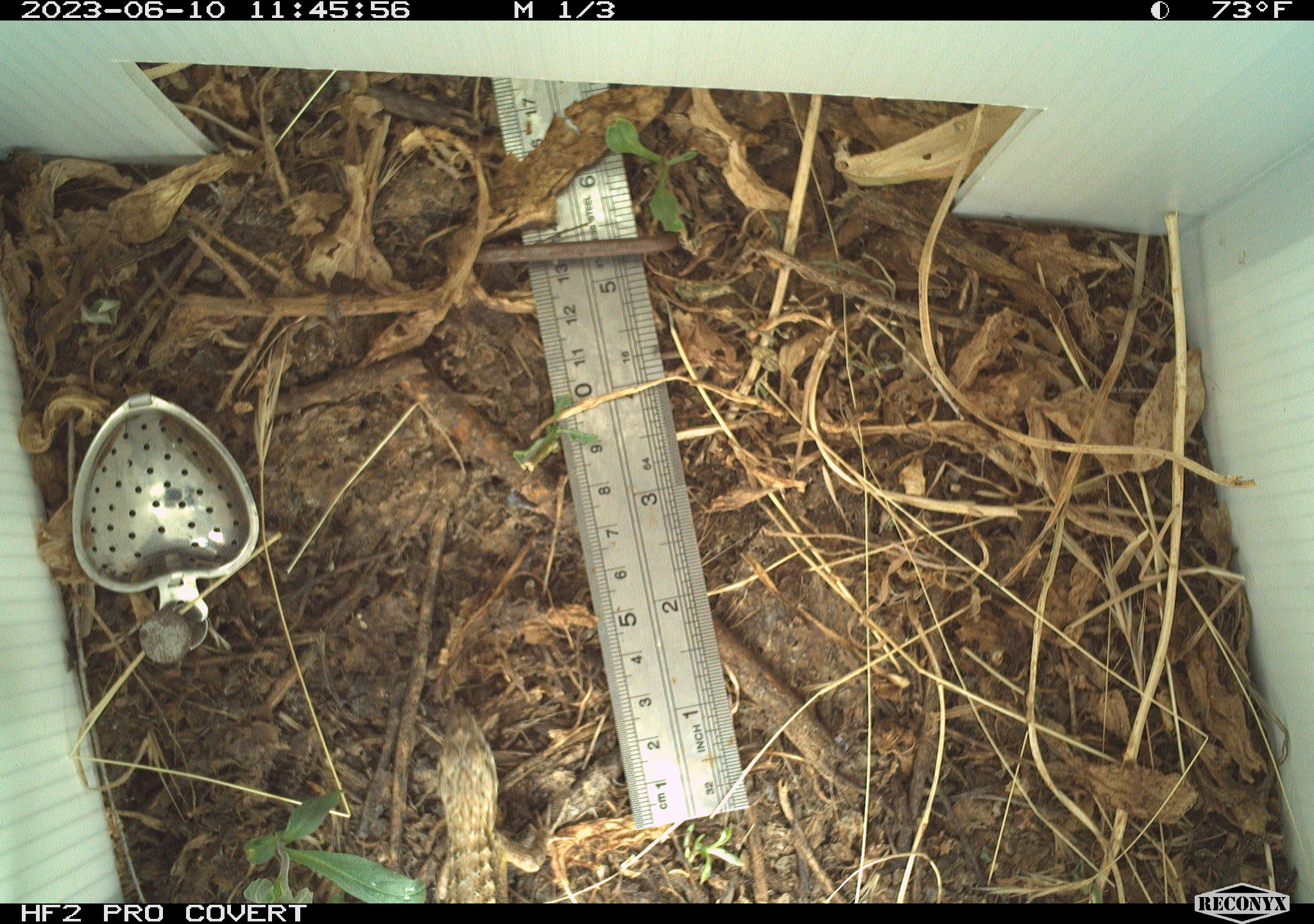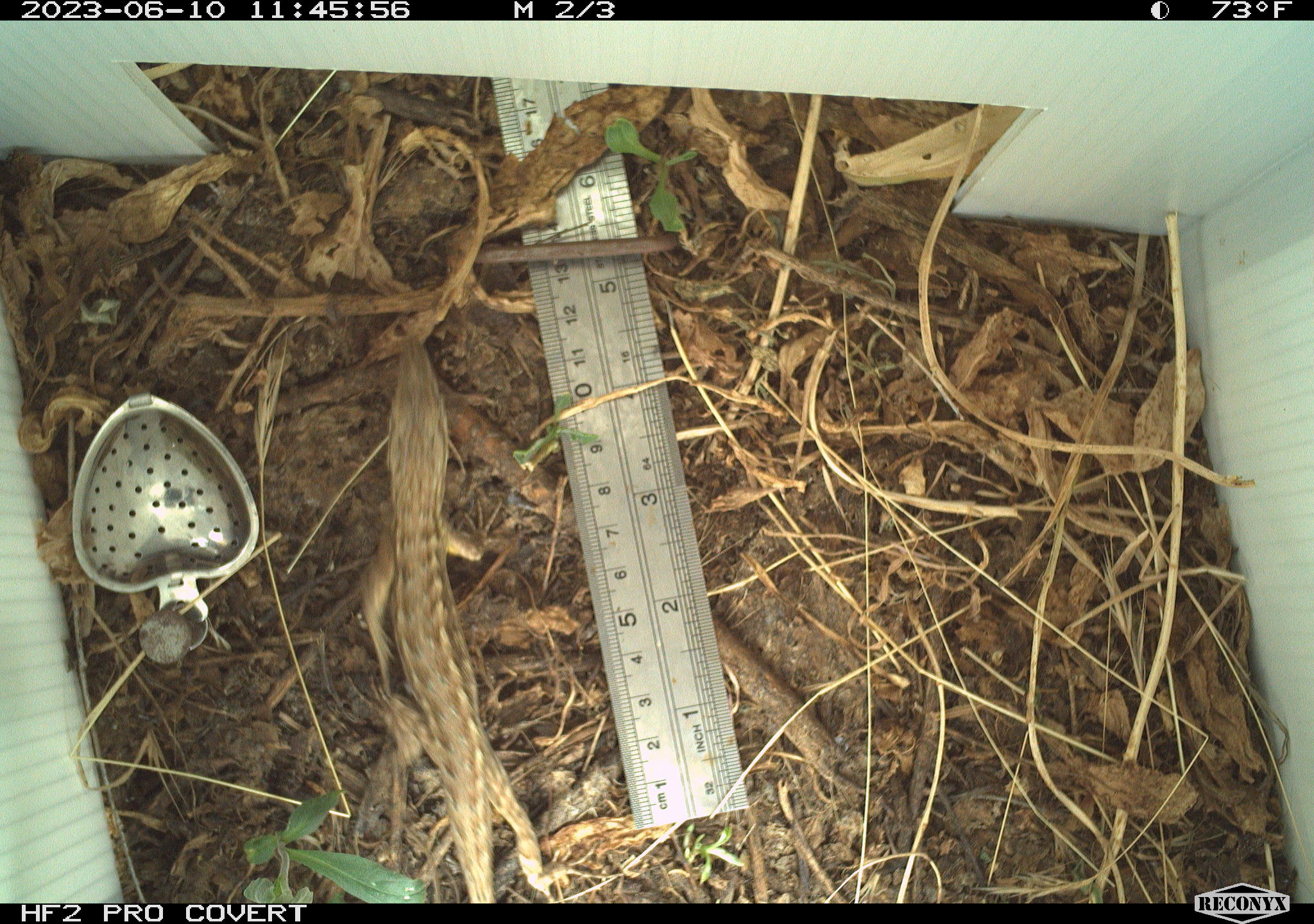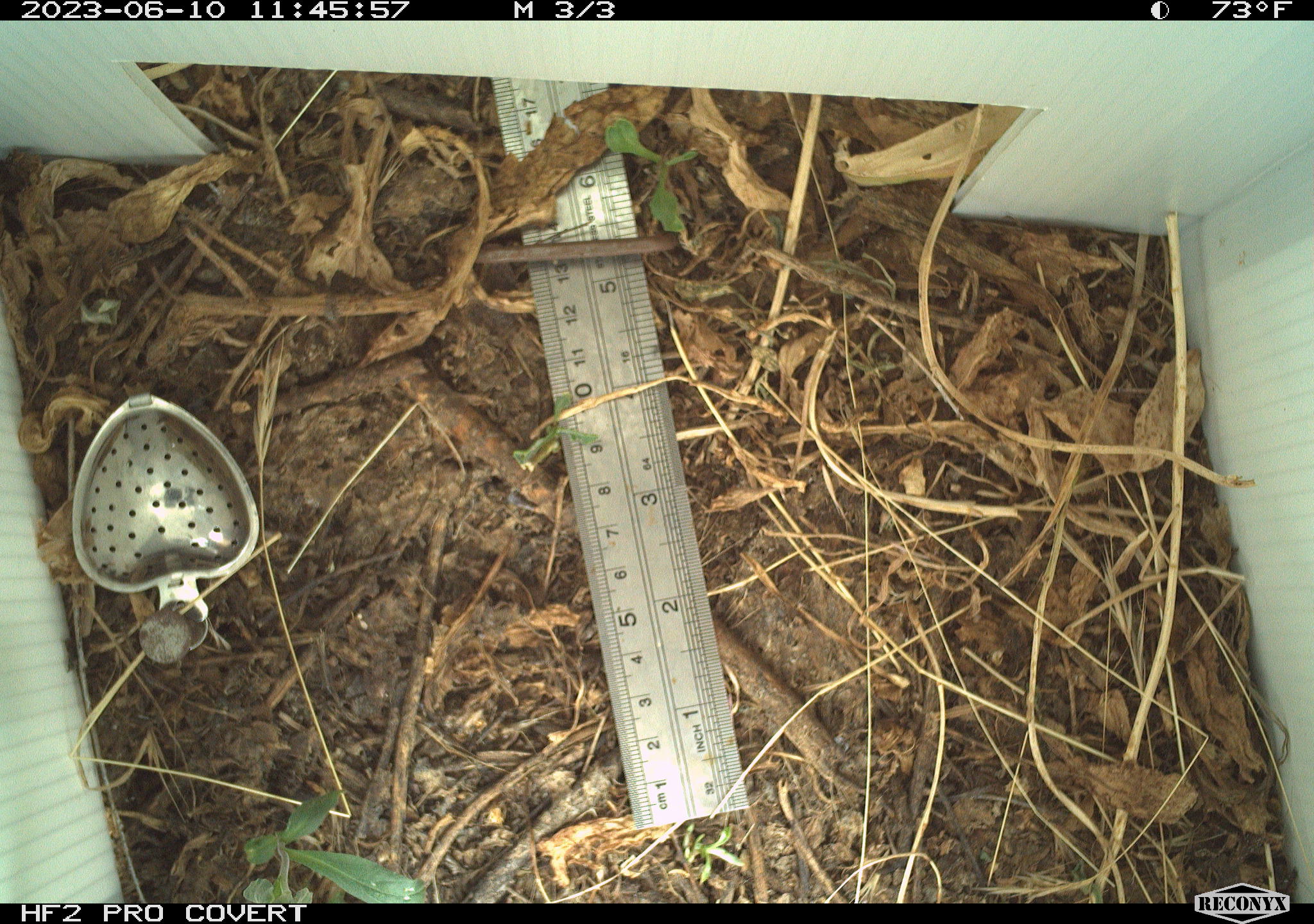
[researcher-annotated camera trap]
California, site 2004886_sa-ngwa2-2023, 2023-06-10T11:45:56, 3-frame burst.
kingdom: Animalia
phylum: Chordata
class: Reptilia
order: Squamata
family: Phrynosomatidae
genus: Sceloporus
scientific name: Sceloporus occidentalis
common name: western fence lizard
Western fence lizard (Sceloporus occidentalis).